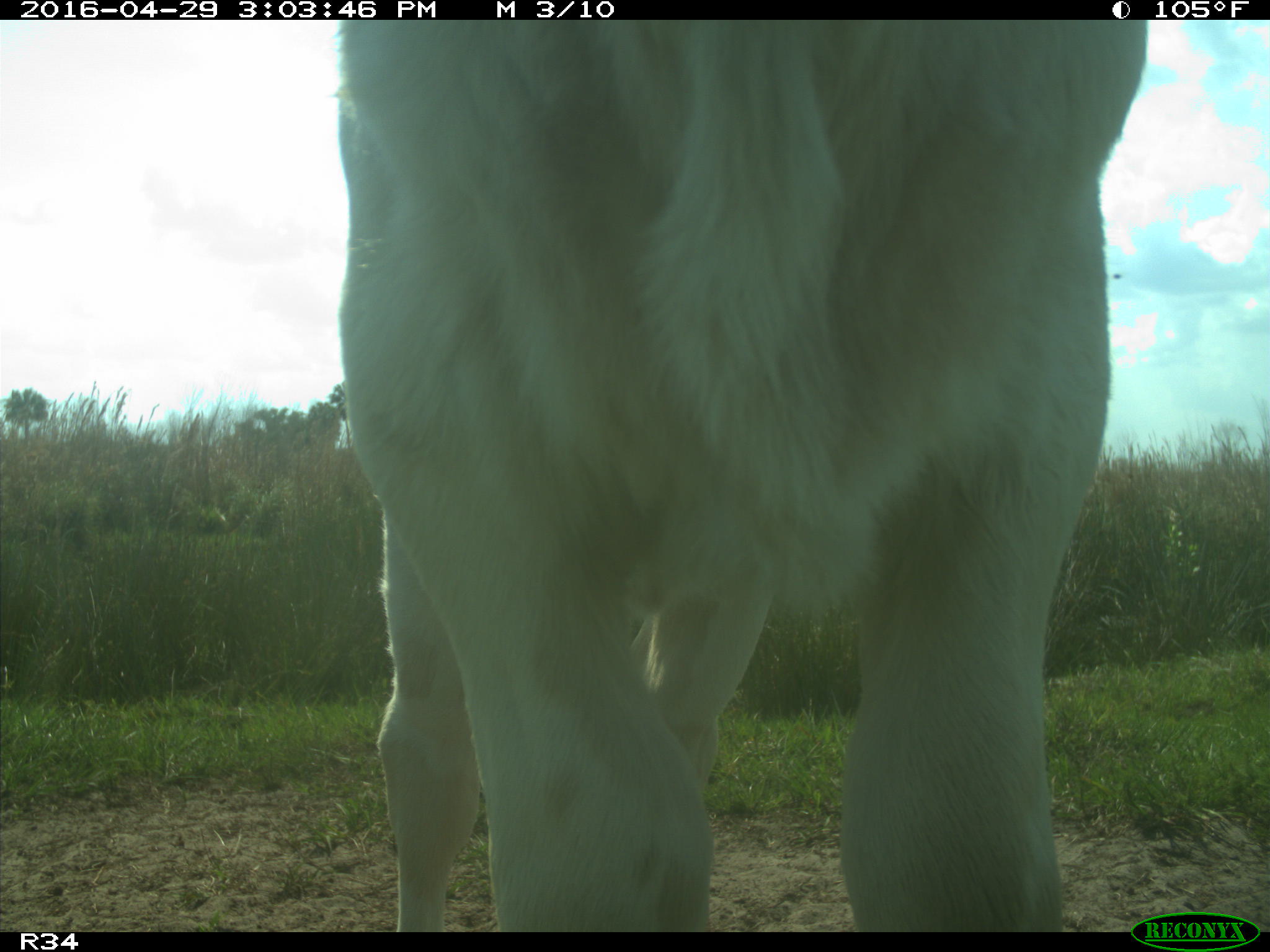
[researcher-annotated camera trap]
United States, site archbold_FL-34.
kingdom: Animalia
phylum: Chordata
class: Mammalia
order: Artiodactyla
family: Bovidae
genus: Bos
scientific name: Bos taurus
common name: domestic cow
Bos taurus (domestic cow).